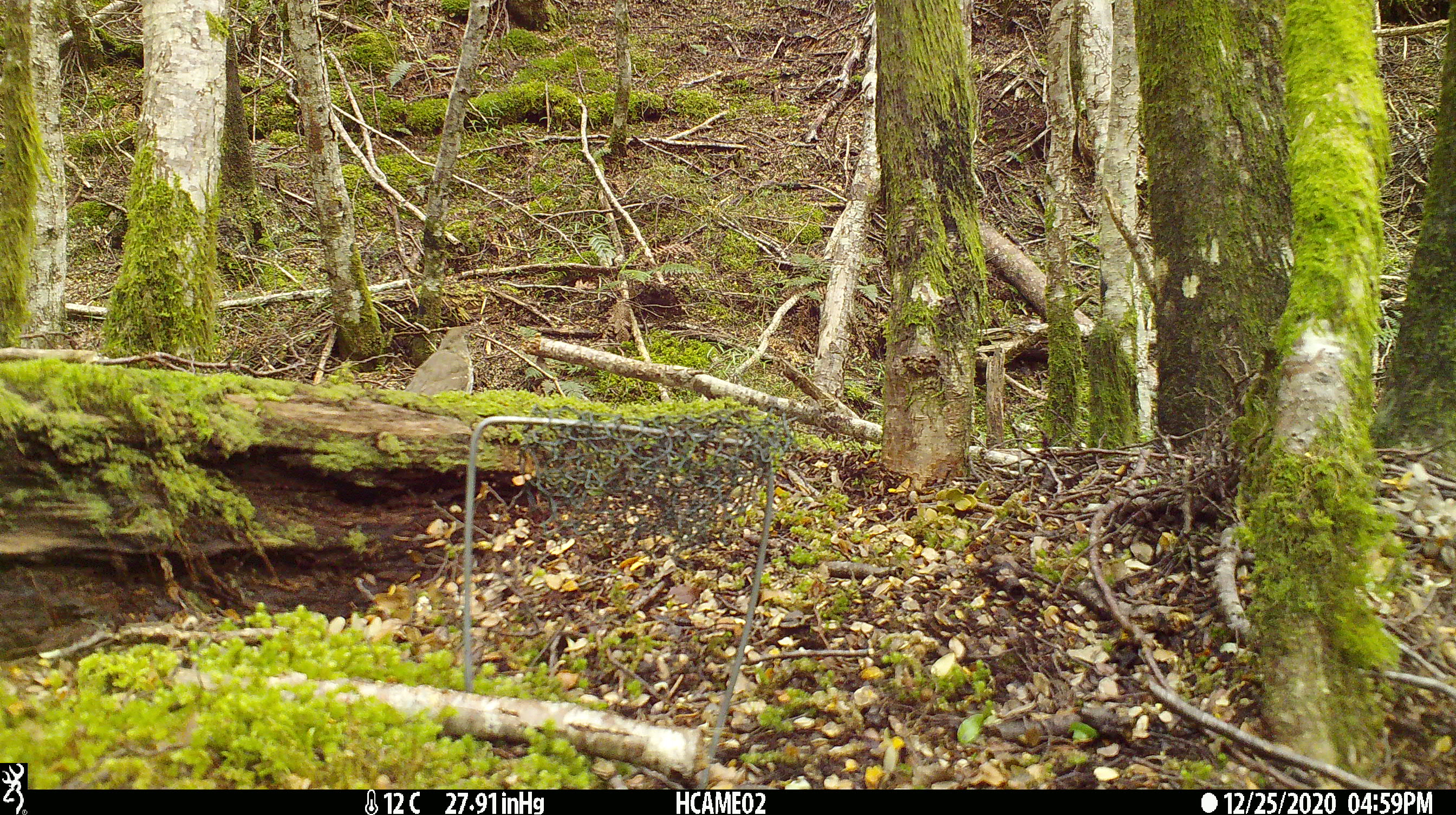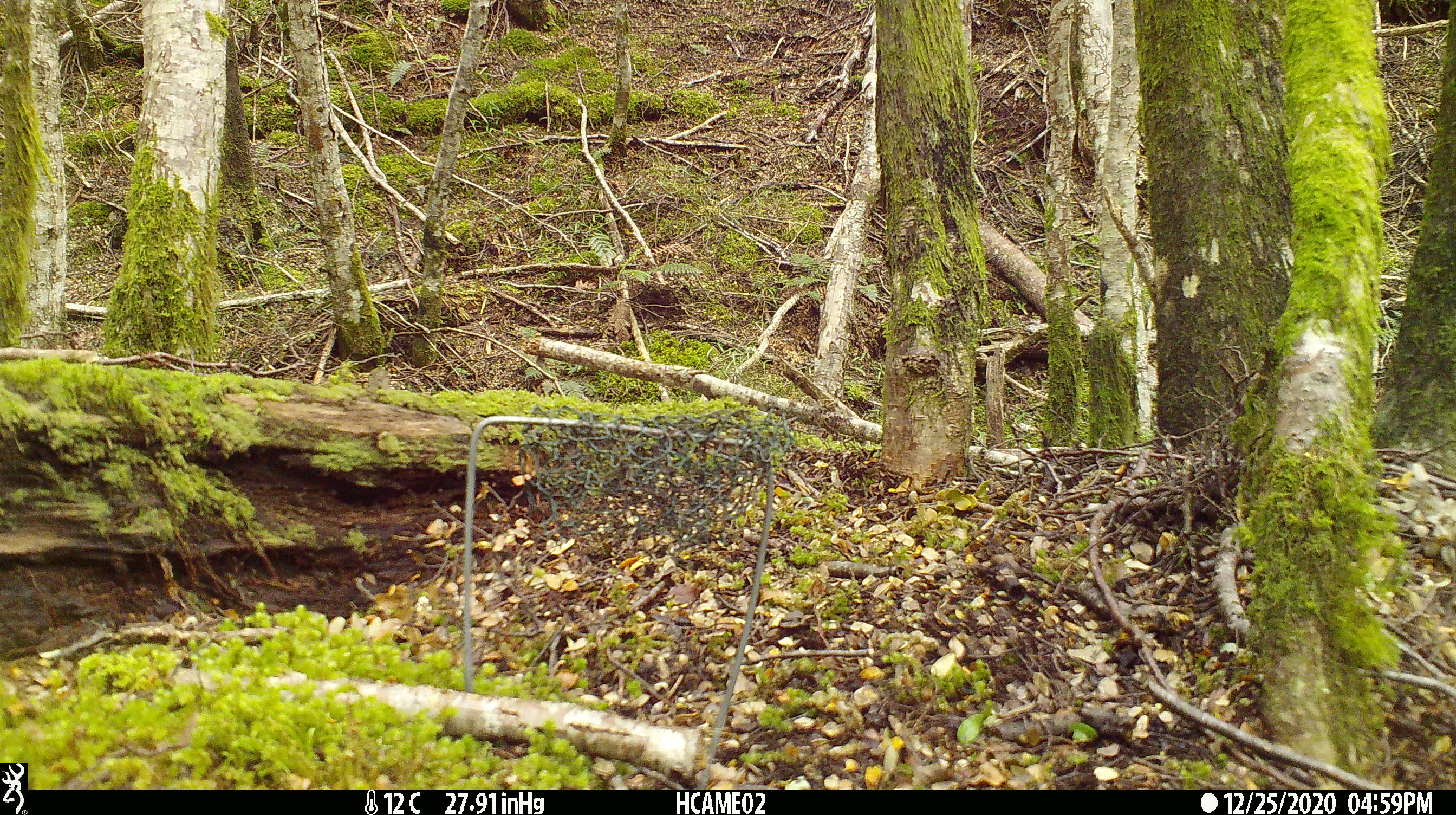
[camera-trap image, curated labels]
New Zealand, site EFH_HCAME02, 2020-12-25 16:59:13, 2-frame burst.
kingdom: Animalia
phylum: Chordata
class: Aves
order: Passeriformes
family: Turdidae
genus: Turdus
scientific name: Turdus philomelos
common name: song thrush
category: thrush